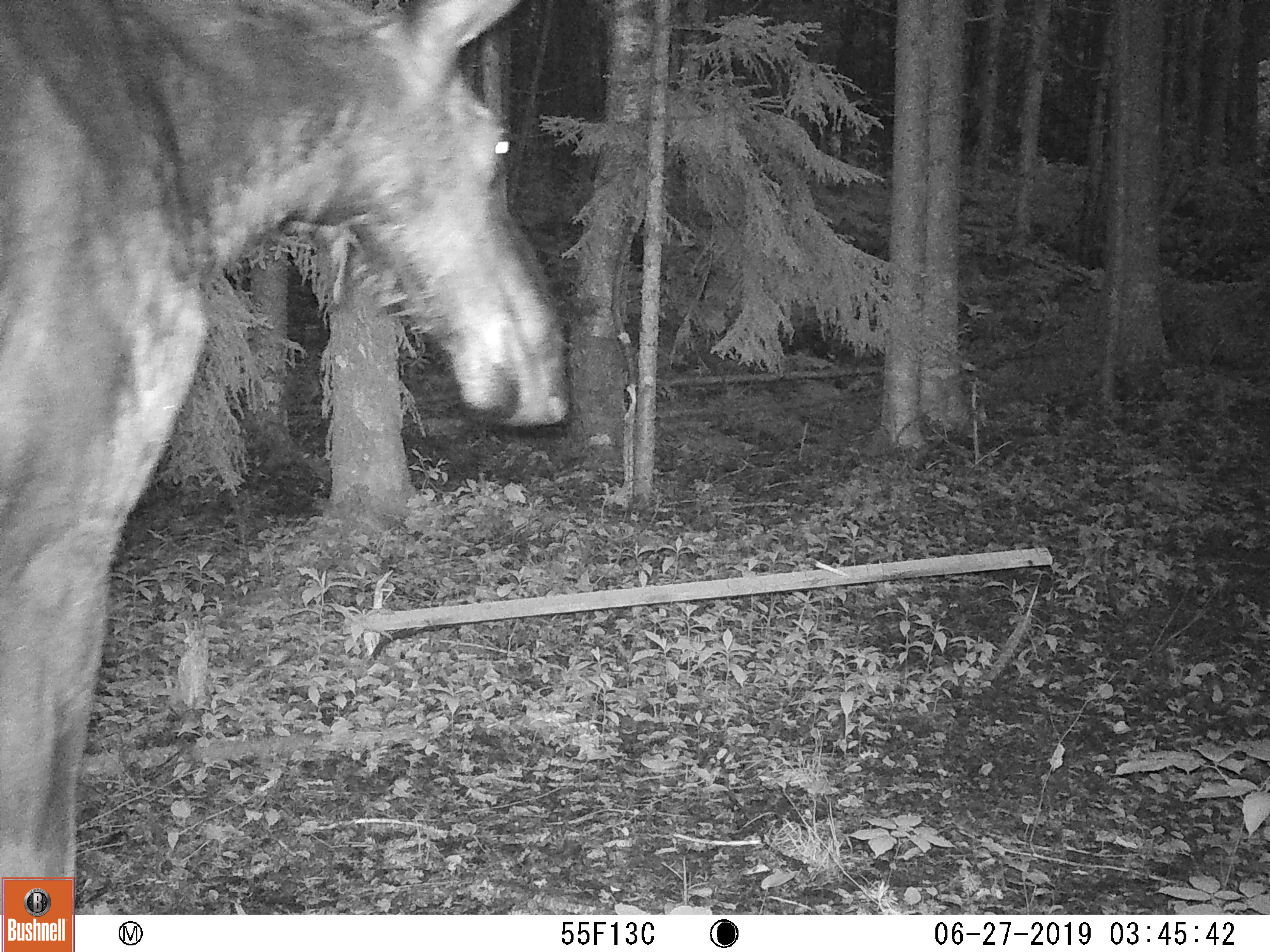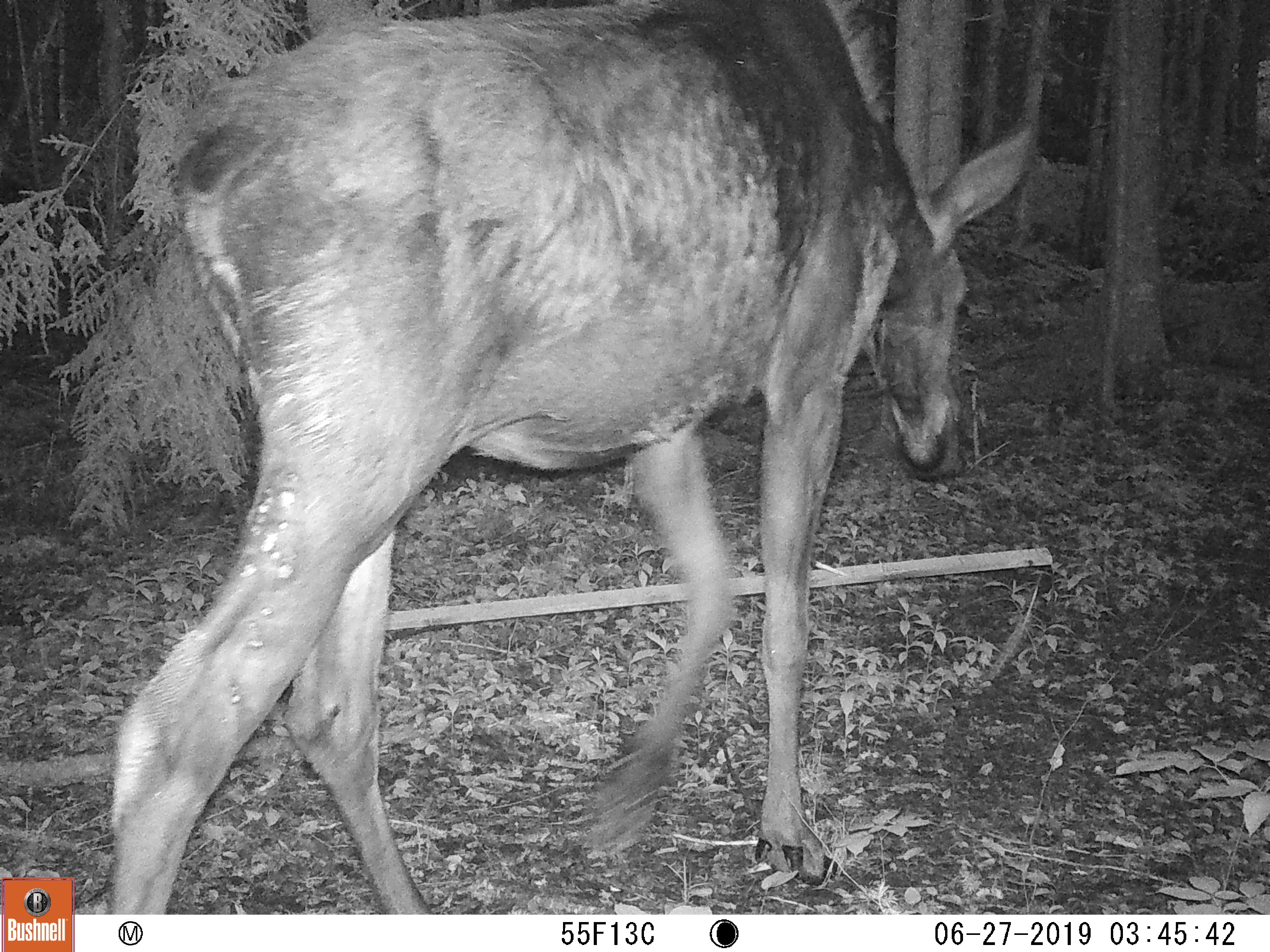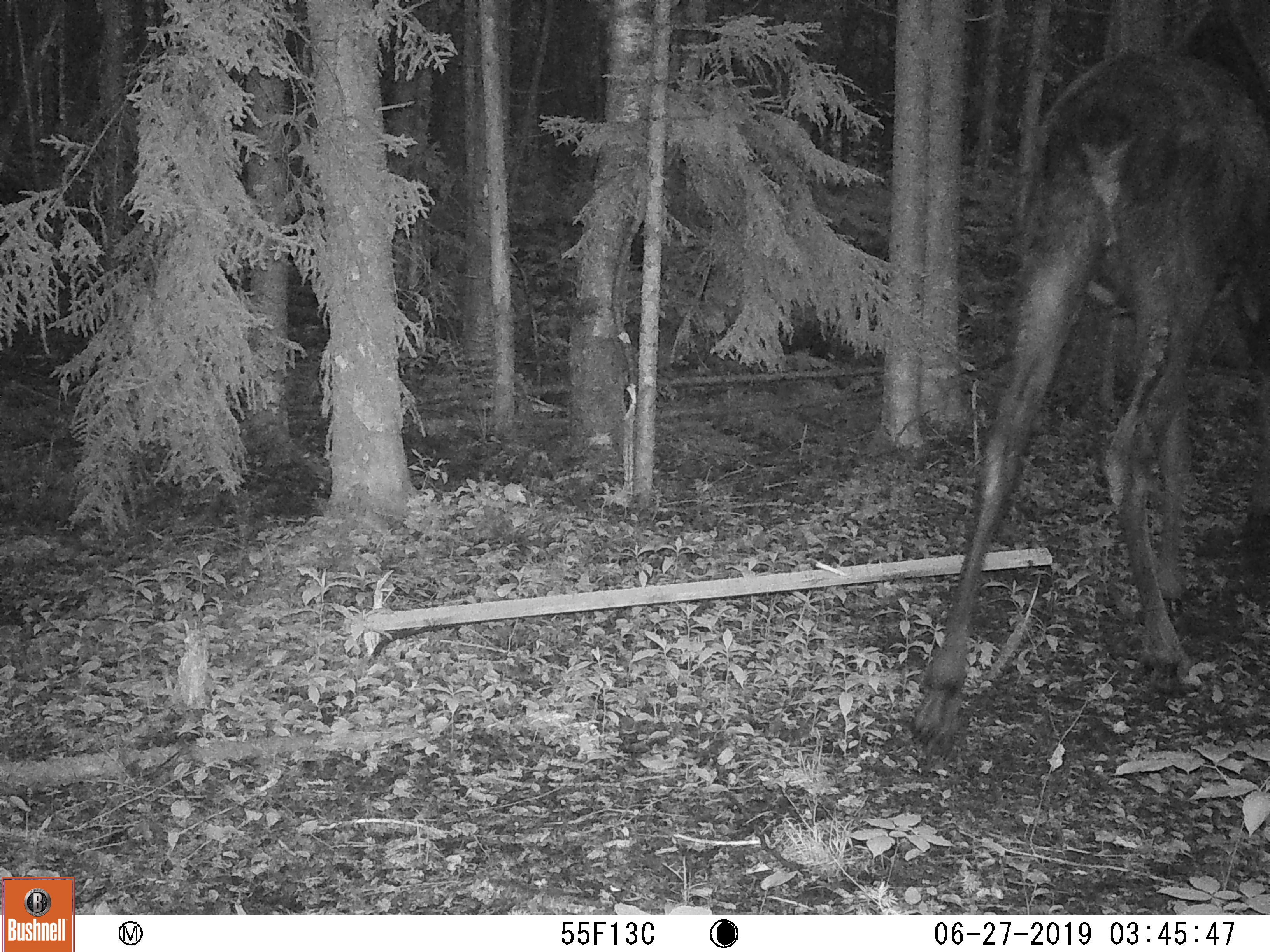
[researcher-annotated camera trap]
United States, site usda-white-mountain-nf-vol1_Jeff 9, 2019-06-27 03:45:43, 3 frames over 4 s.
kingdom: Animalia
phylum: Chordata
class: Mammalia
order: Artiodactyla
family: Cervidae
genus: Alces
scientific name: Alces alces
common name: moose